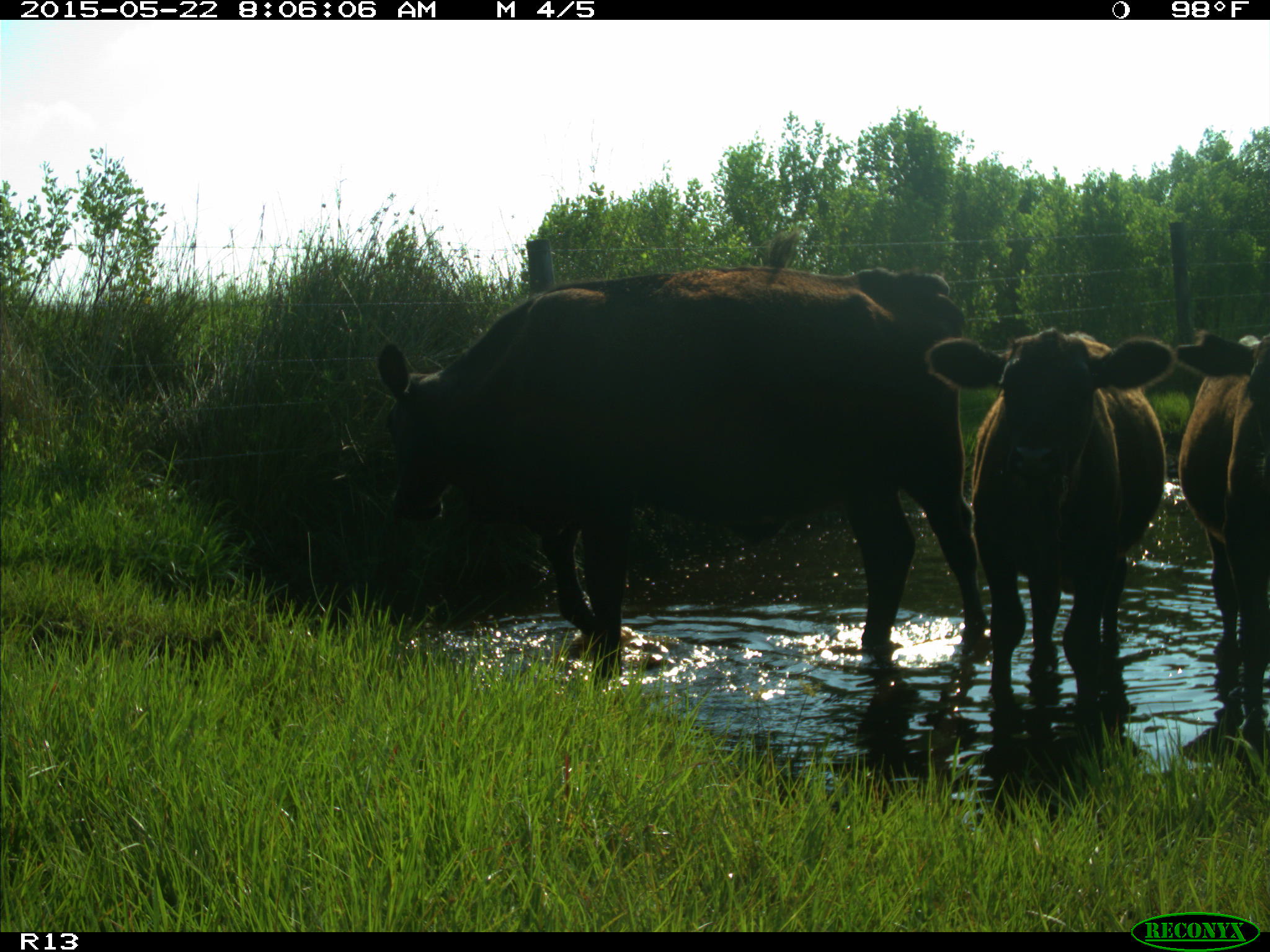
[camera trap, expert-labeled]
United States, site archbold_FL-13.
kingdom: Animalia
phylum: Chordata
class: Mammalia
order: Artiodactyla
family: Bovidae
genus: Bos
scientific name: Bos taurus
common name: domestic cow